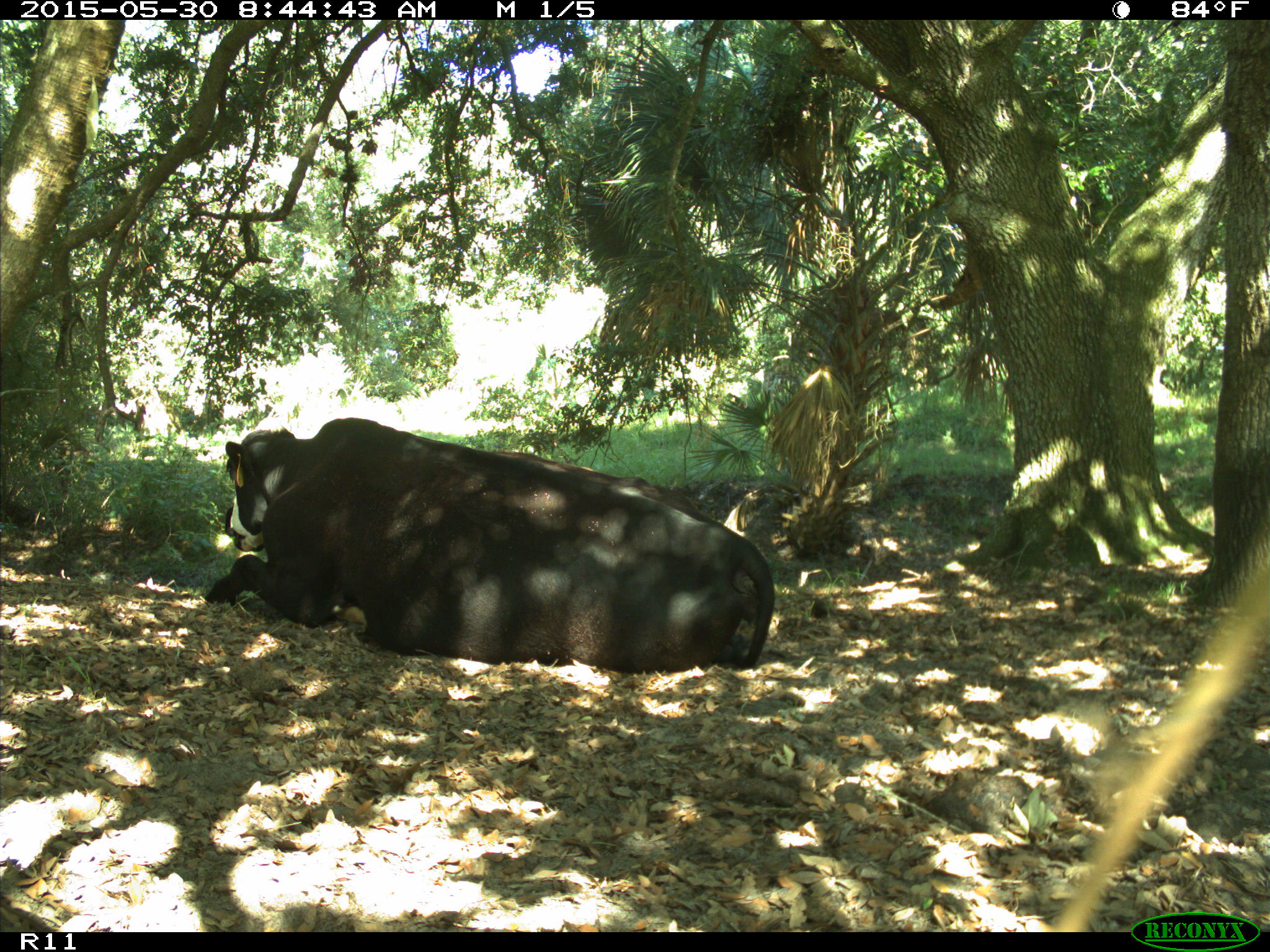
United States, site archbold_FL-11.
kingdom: Animalia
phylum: Chordata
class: Mammalia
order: Artiodactyla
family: Bovidae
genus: Bos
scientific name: Bos taurus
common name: domestic cow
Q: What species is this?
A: Bos taurus (domestic cow).